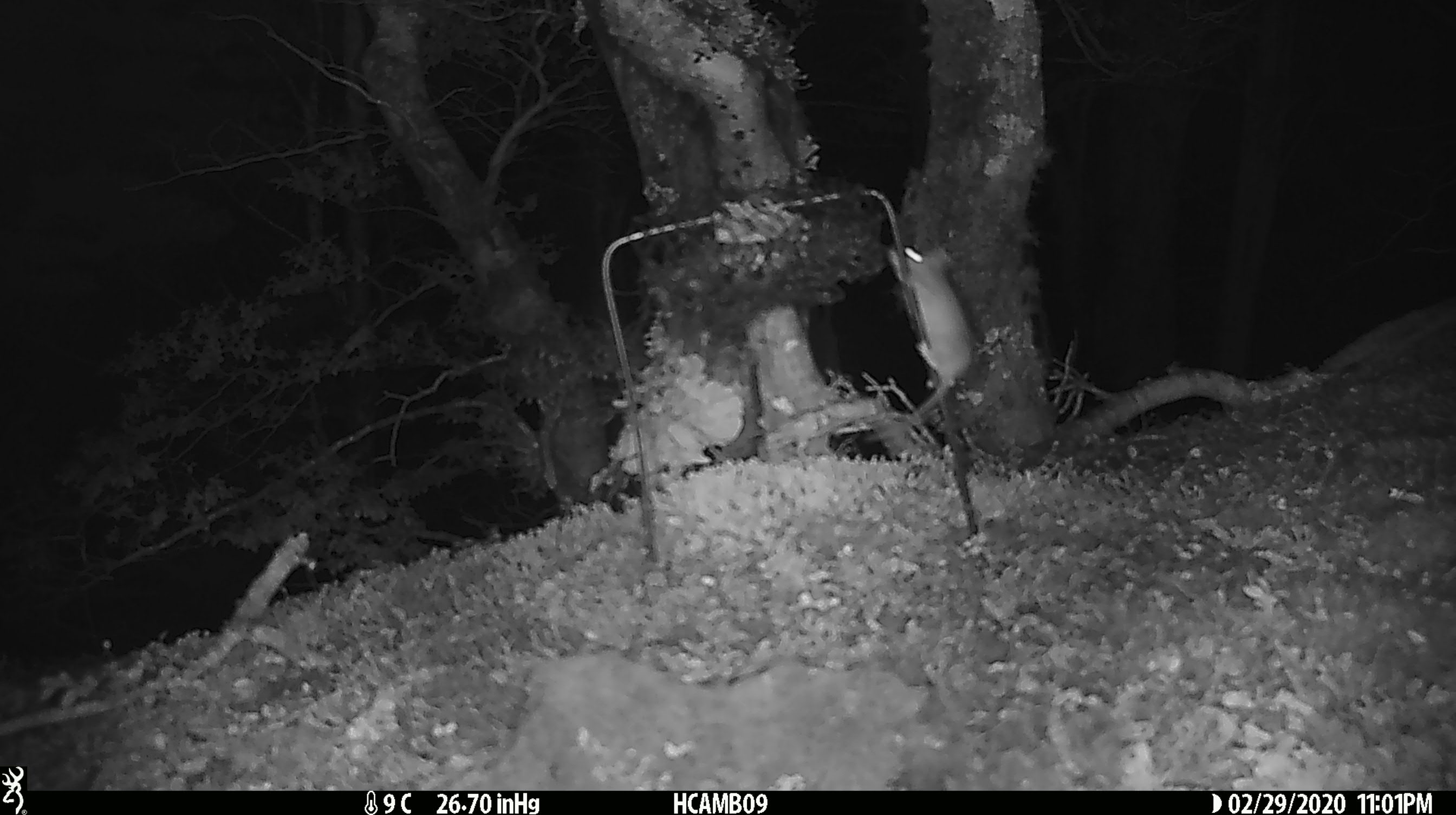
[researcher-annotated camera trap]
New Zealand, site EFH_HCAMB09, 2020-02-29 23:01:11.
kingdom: Animalia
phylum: Chordata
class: Mammalia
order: Rodentia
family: Muridae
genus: Mus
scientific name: Mus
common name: mouse